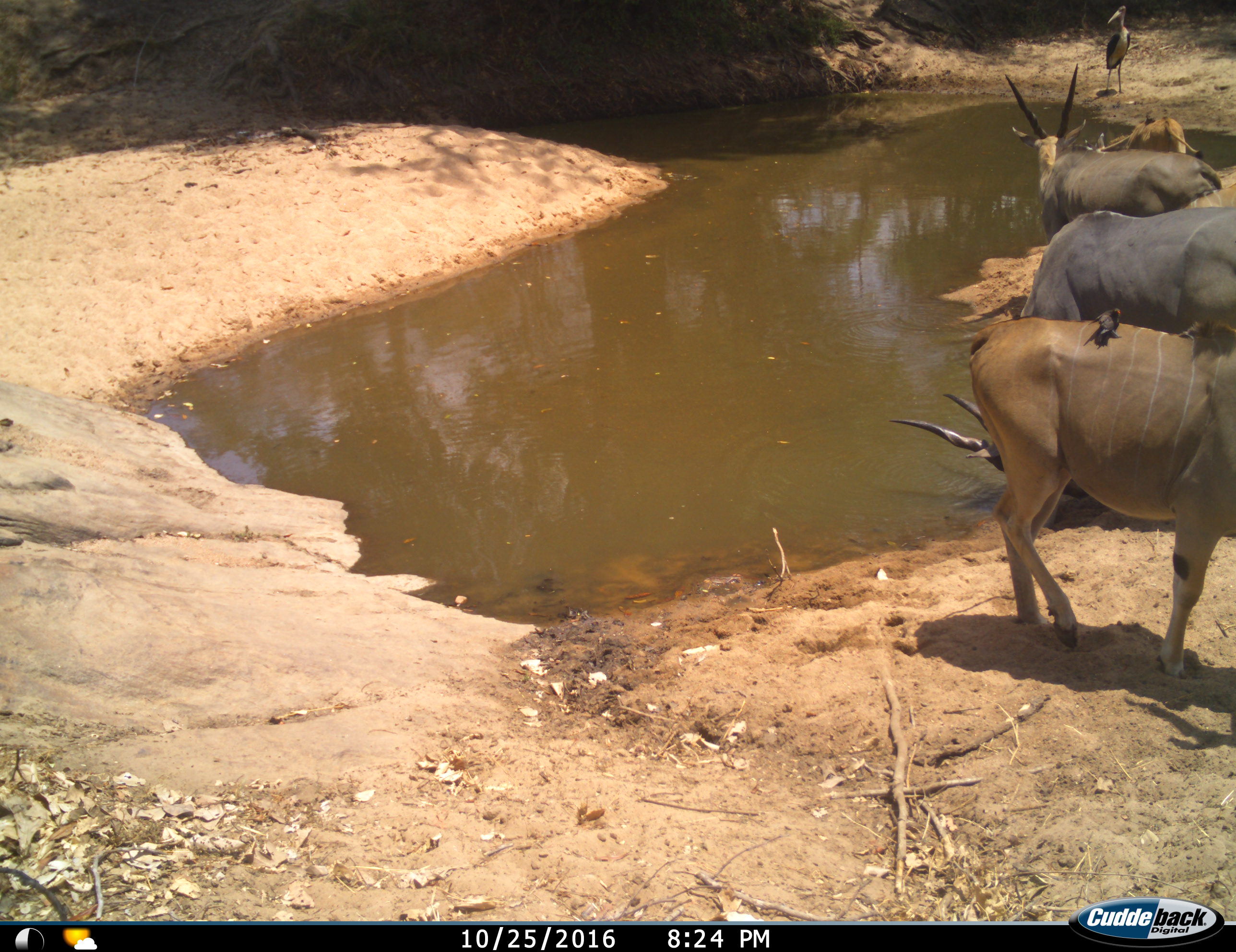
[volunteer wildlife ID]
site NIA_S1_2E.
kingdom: Animalia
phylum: Chordata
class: Aves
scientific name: Aves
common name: bird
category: birdother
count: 2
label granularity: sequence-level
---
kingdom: Animalia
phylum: Chordata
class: Mammalia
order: Artiodactyla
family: Bovidae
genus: Tragelaphus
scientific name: Tragelaphus oryx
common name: eland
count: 4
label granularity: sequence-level